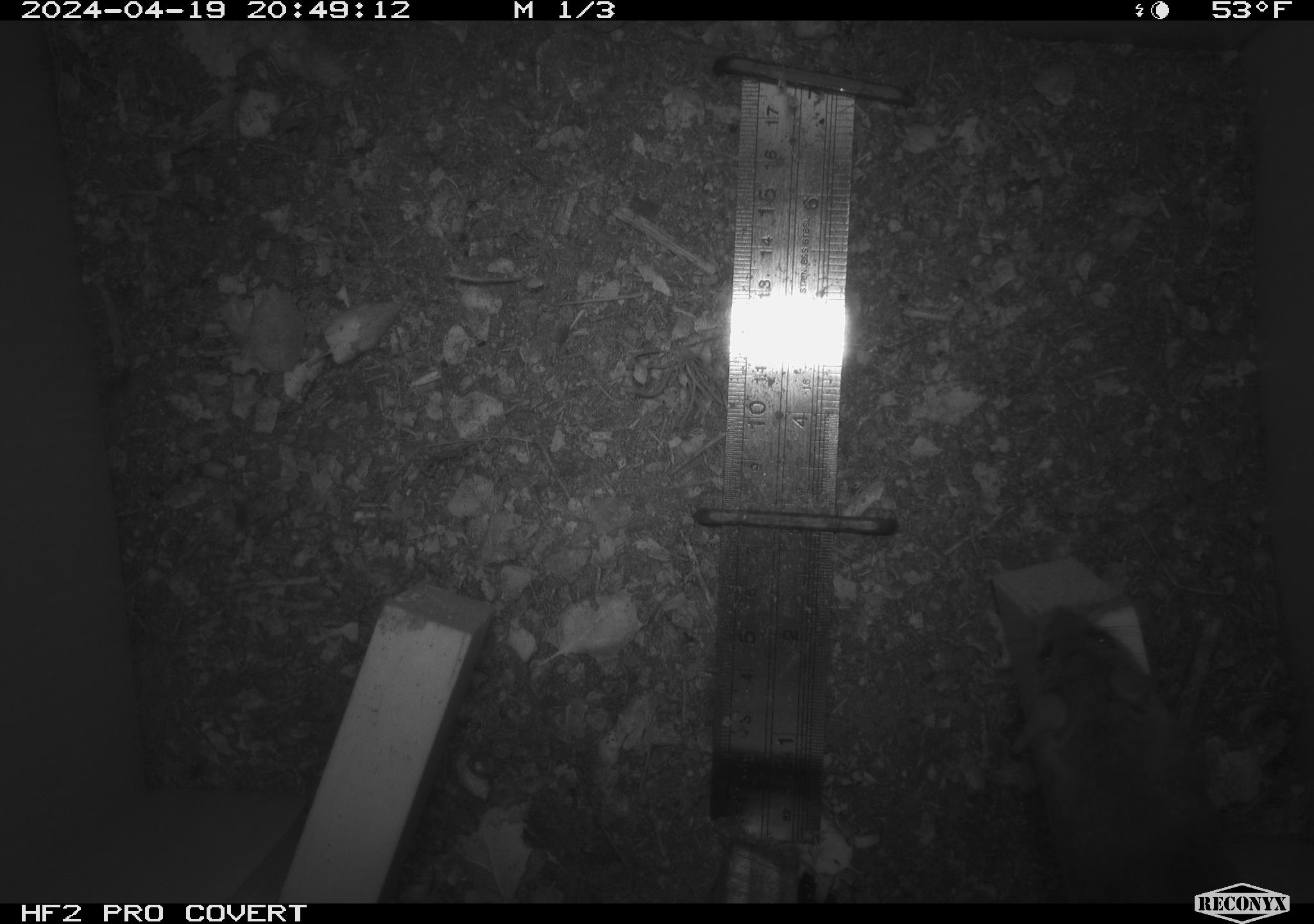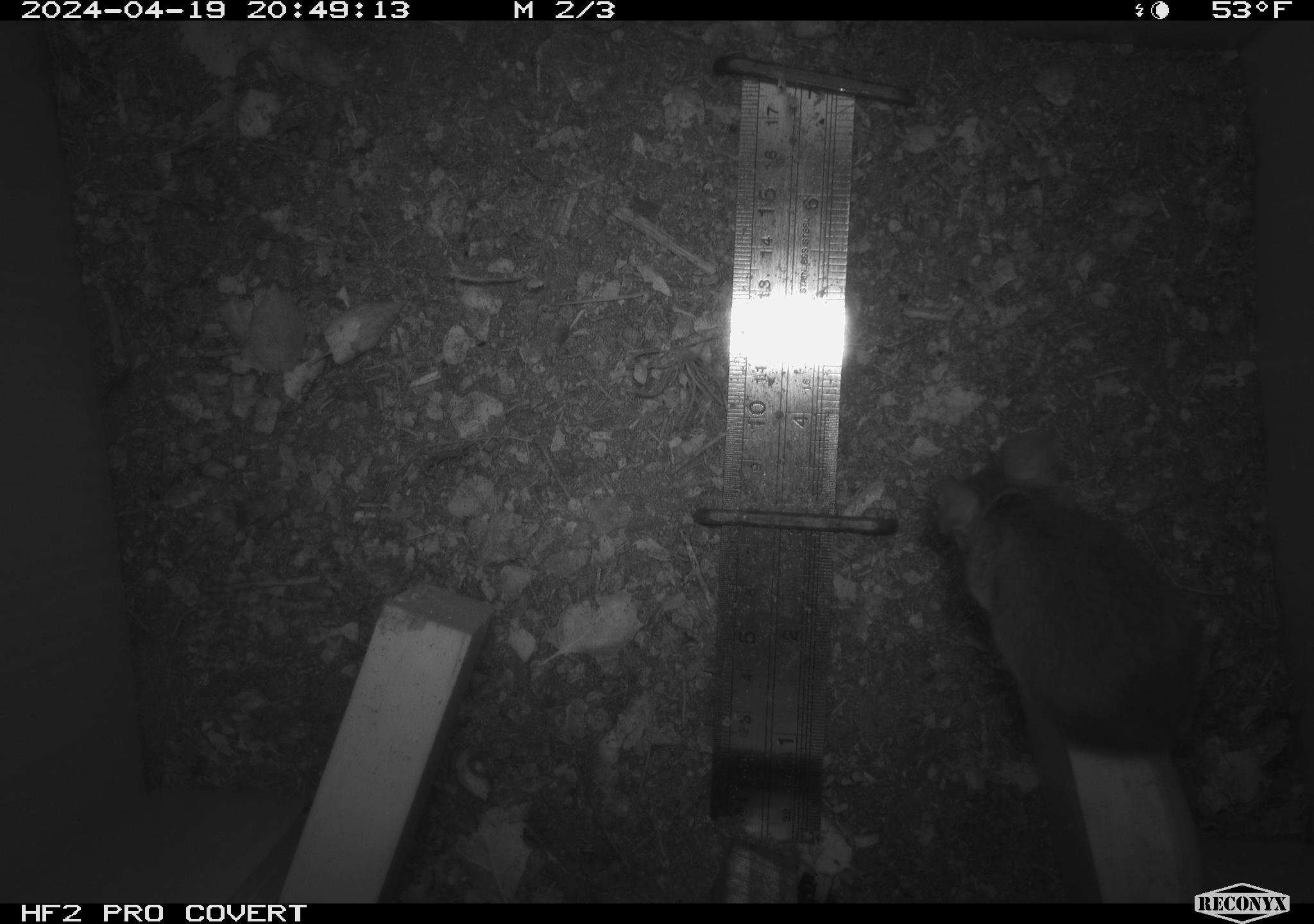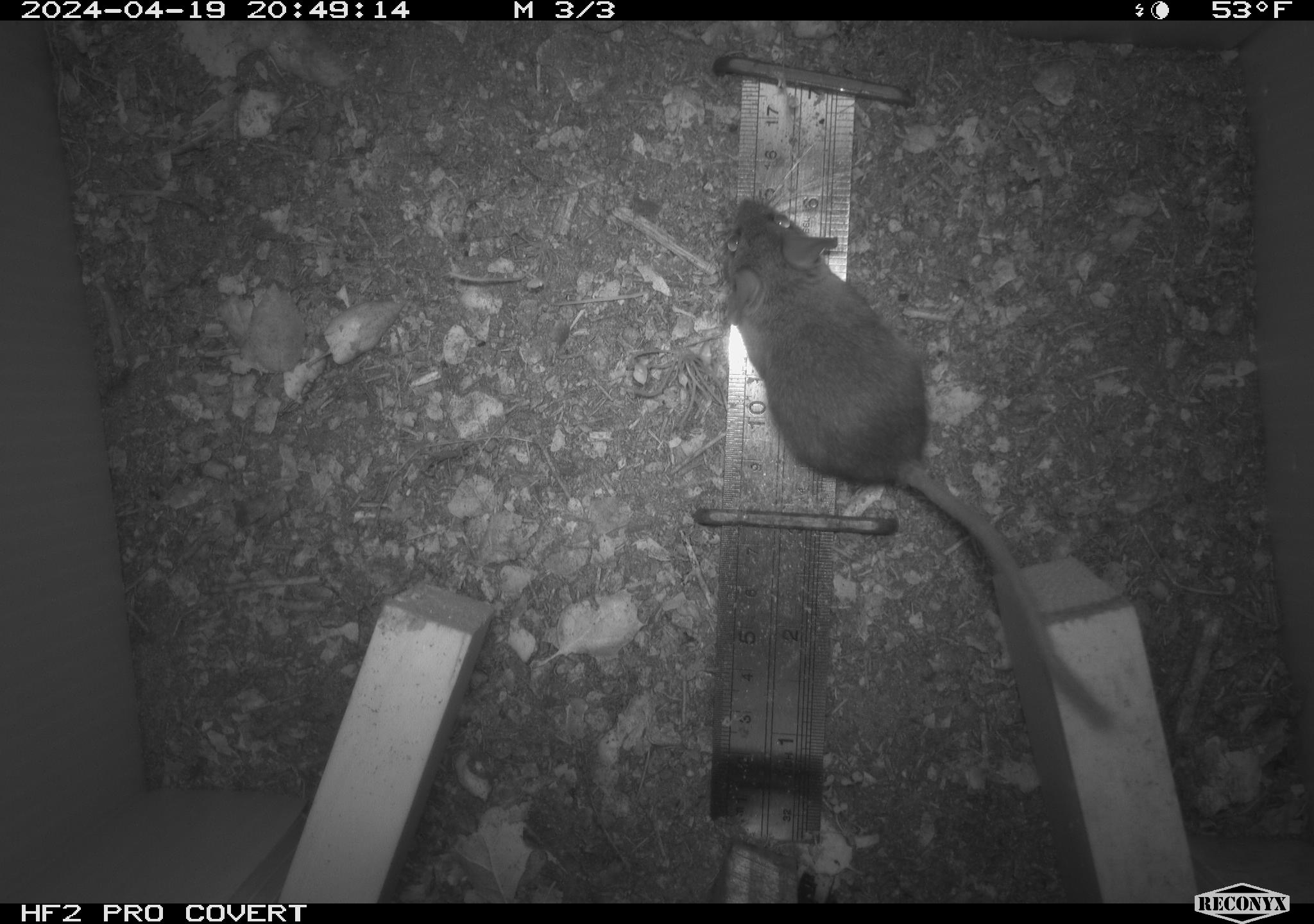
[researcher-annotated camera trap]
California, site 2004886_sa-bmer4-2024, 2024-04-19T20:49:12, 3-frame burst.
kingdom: Animalia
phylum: Chordata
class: Mammalia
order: Rodentia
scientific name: Rodentia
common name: mouse species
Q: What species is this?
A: Mouse species (Rodentia).